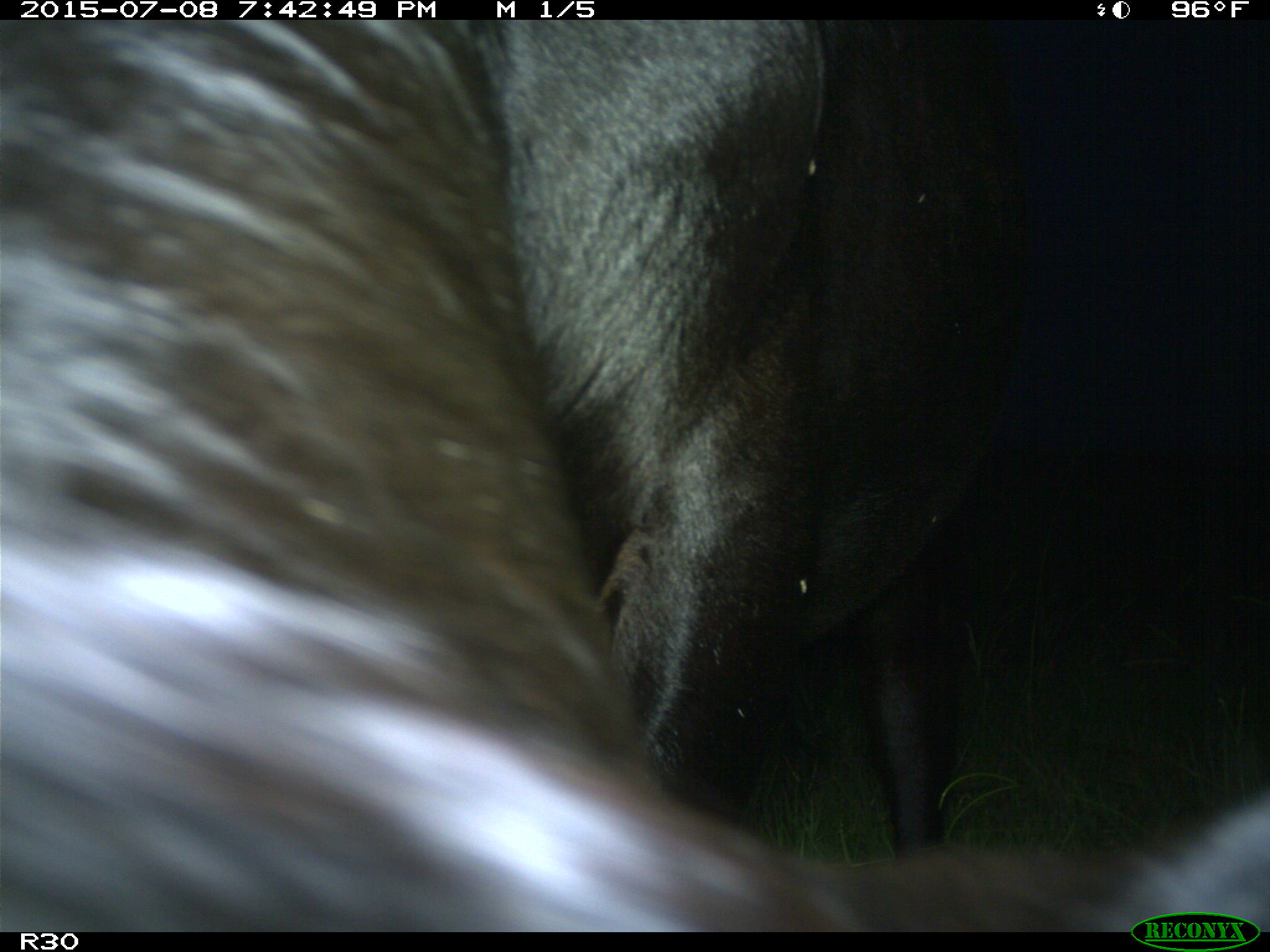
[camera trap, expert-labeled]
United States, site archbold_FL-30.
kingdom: Animalia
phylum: Chordata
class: Mammalia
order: Artiodactyla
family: Bovidae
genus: Bos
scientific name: Bos taurus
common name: domestic cow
Bos taurus (domestic cow).